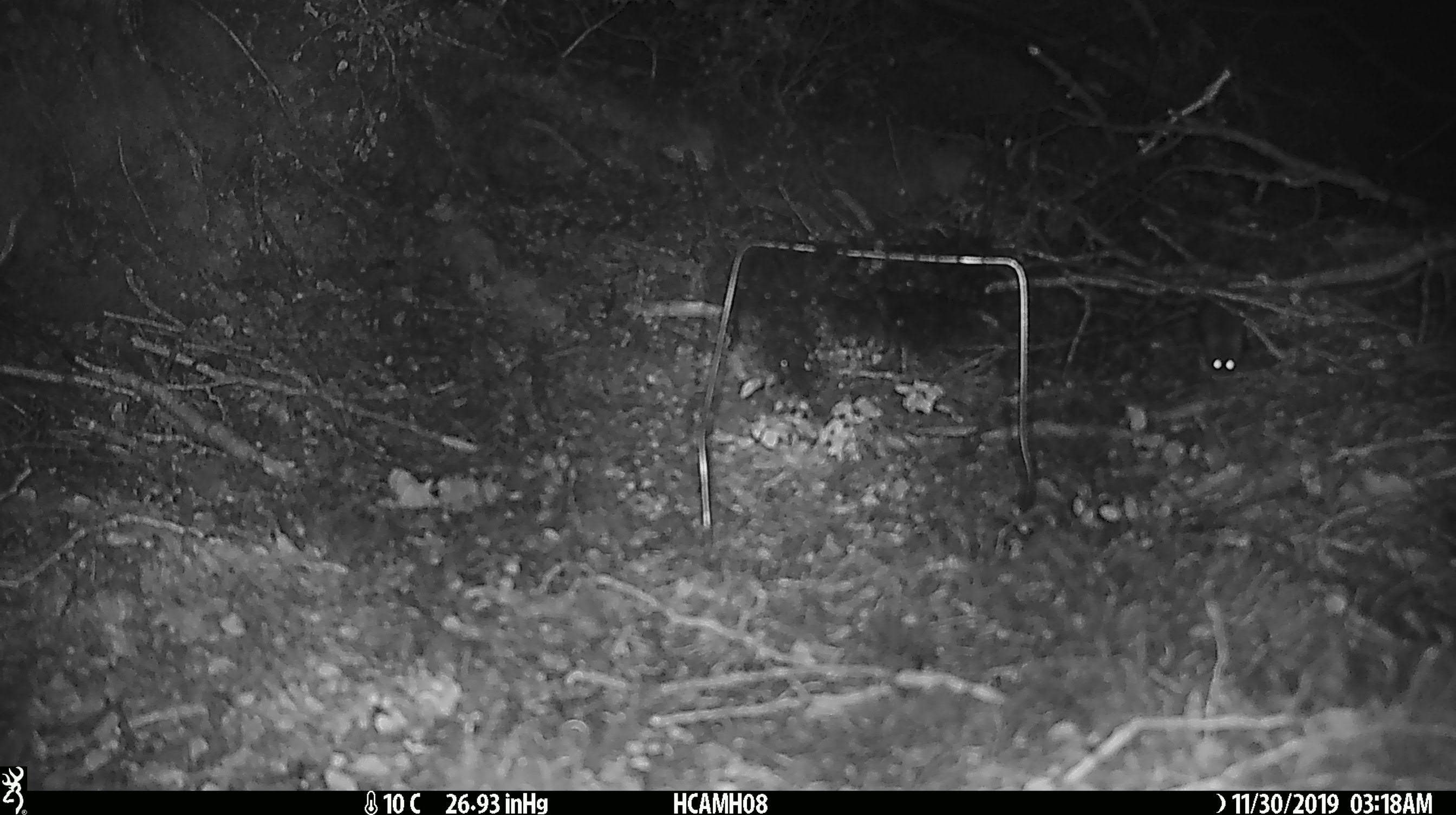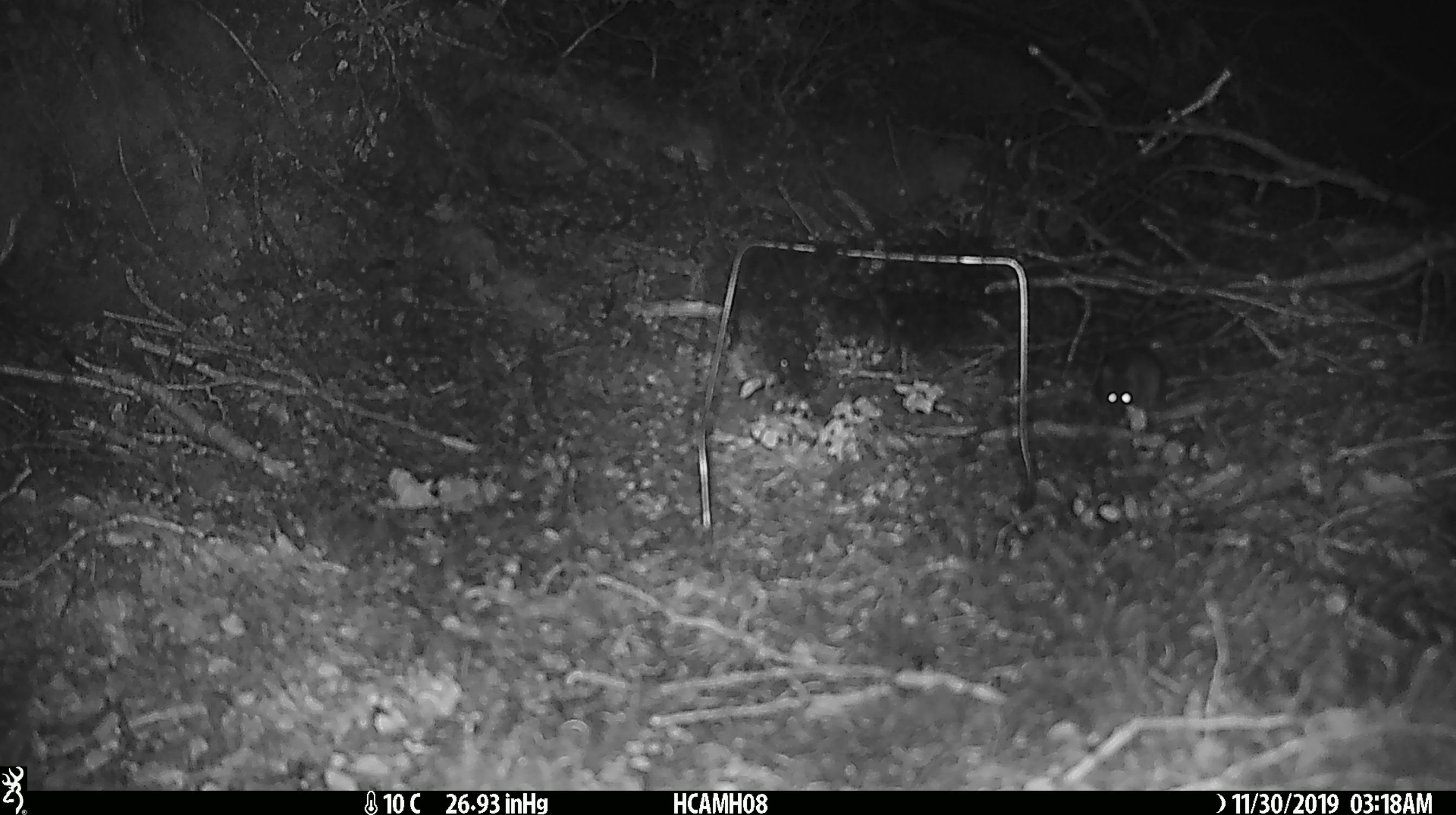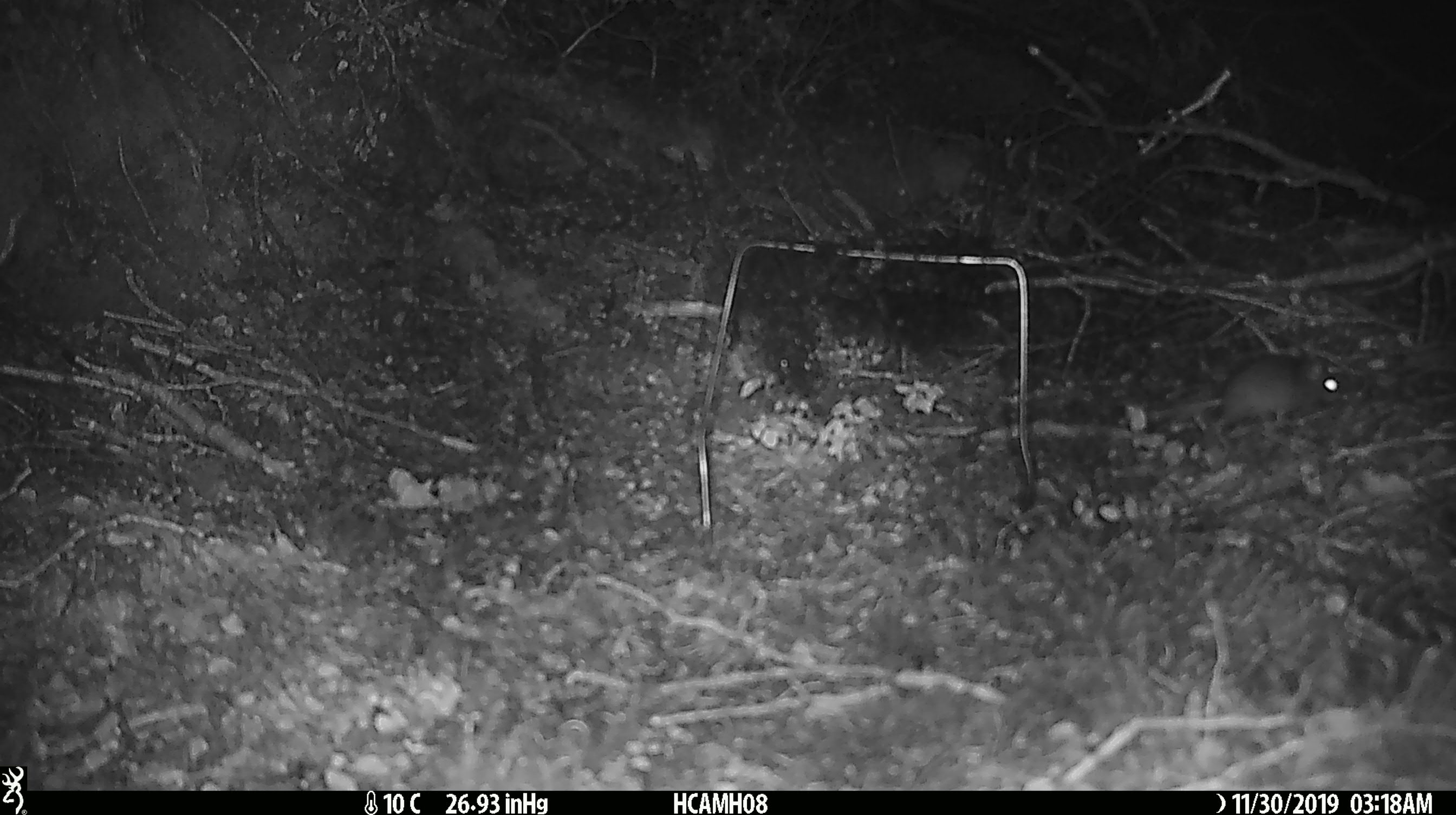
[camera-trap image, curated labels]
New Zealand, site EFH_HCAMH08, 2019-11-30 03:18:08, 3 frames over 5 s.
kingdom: Animalia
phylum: Chordata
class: Mammalia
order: Rodentia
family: Muridae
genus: Mus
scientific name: Mus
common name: mouse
Mouse (Mus).